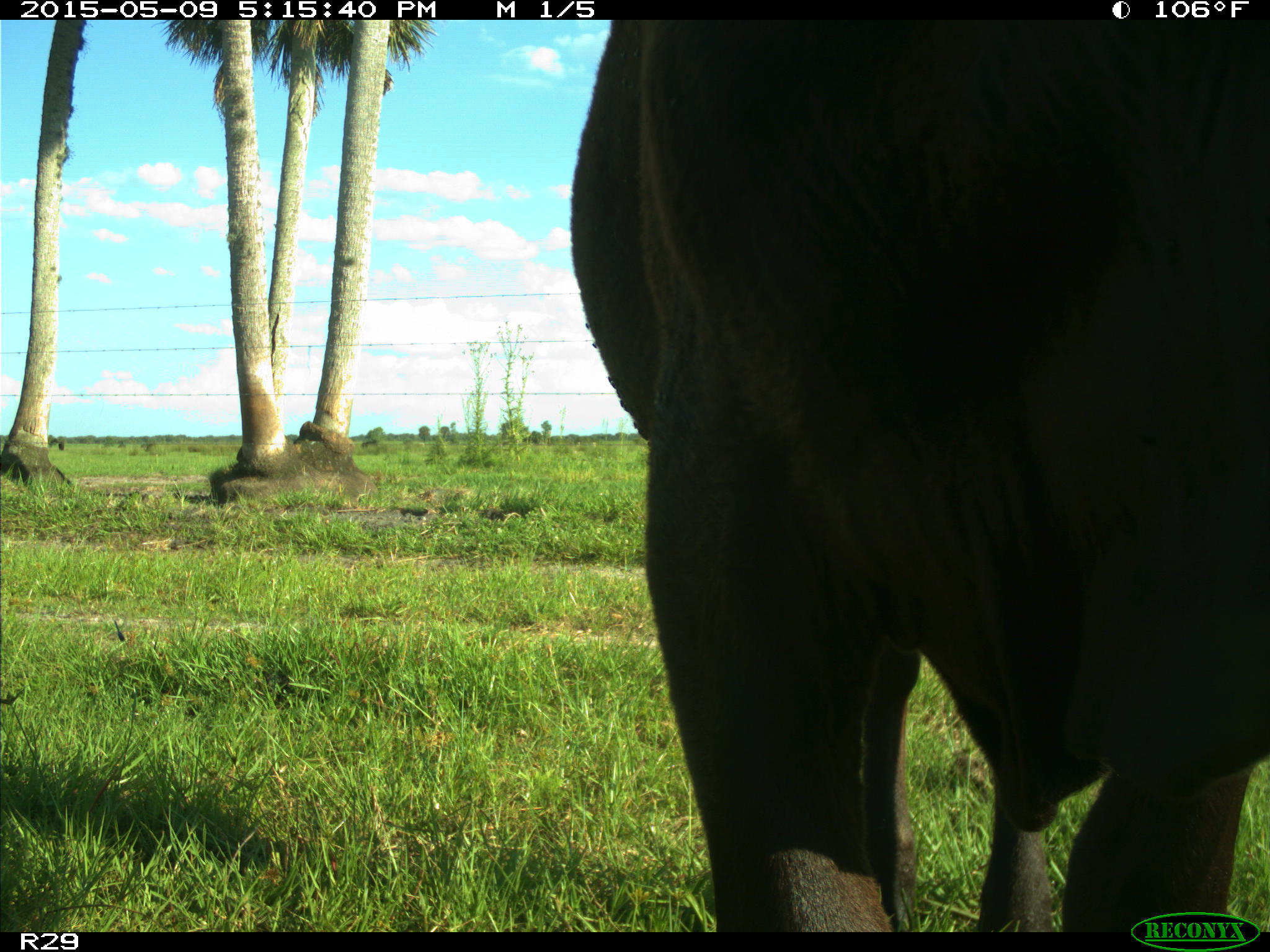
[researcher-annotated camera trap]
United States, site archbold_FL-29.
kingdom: Animalia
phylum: Chordata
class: Mammalia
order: Artiodactyla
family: Bovidae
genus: Bos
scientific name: Bos taurus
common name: domestic cow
Bos taurus (domestic cow).